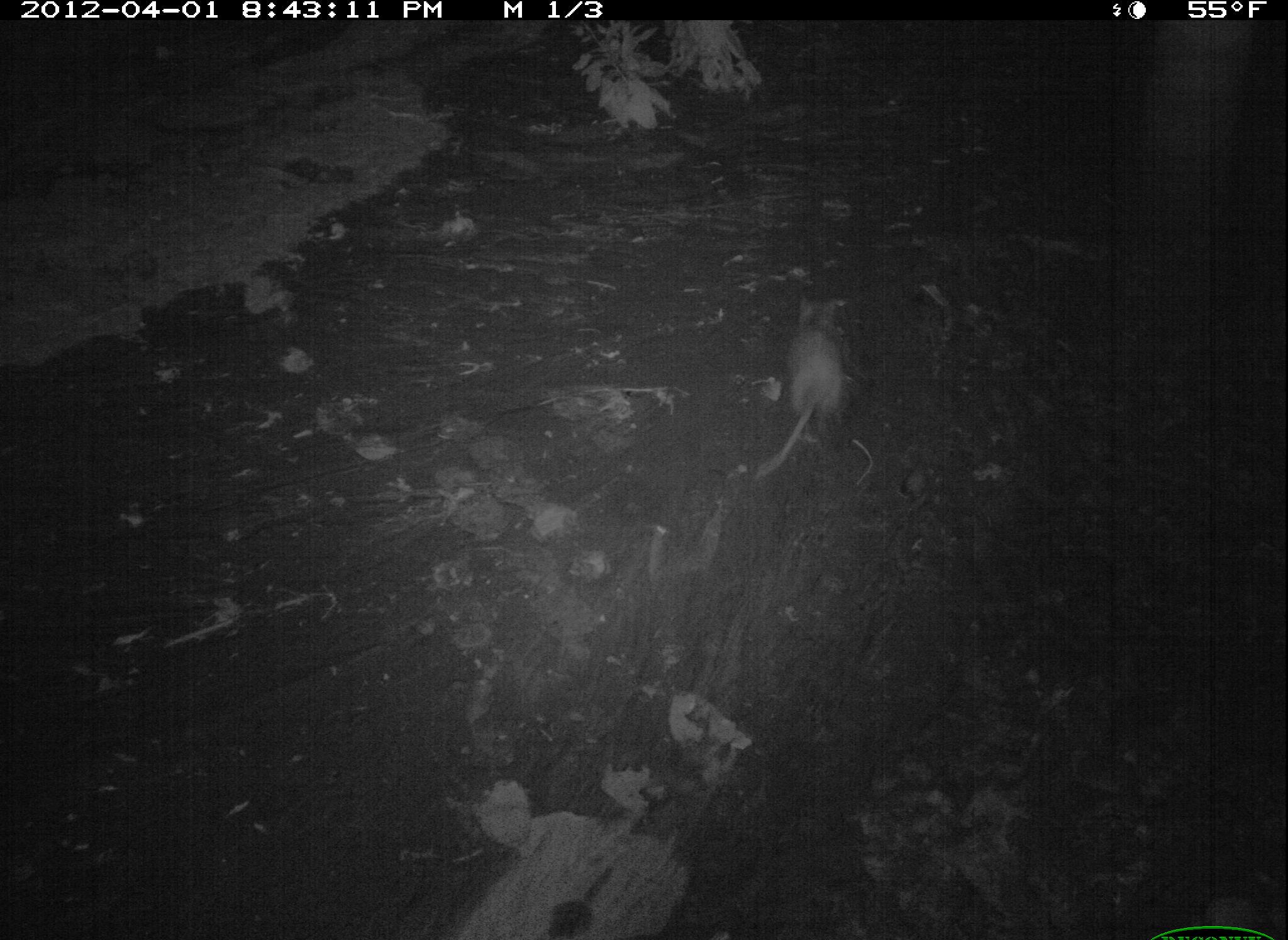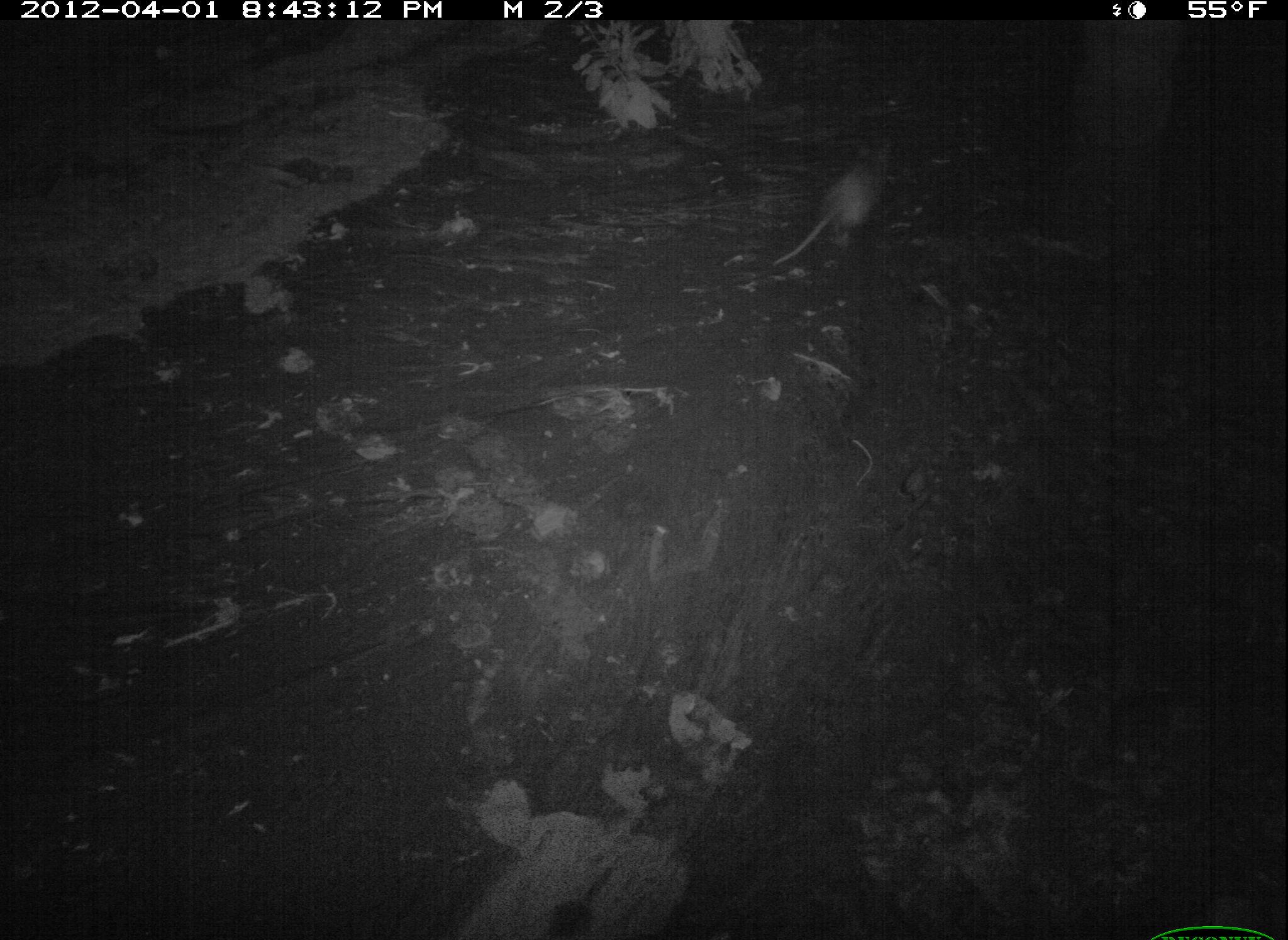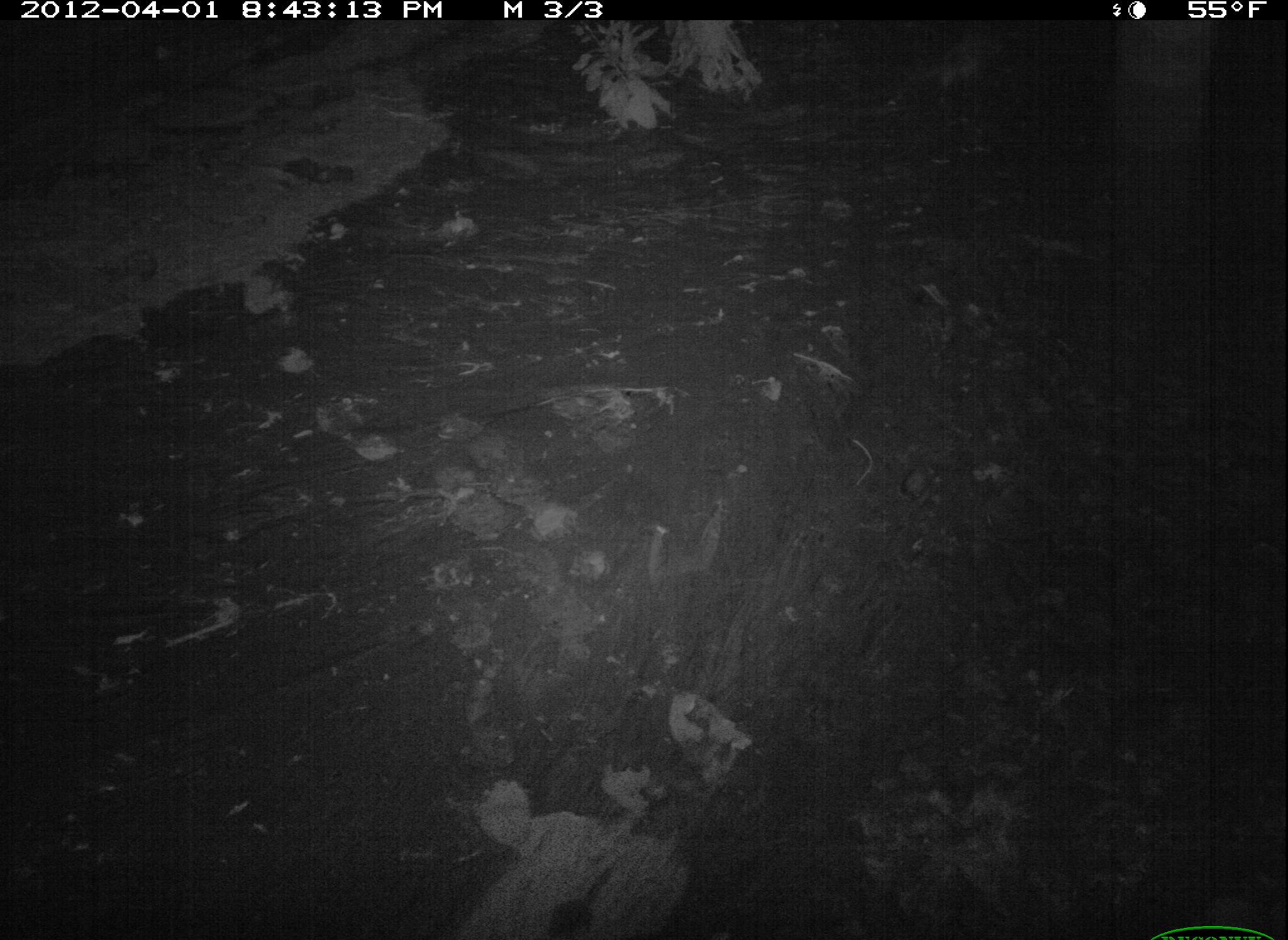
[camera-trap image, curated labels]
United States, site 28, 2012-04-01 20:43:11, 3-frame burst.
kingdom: Animalia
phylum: Chordata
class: Mammalia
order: Didelphimorphia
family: Didelphidae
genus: Didelphis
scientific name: Didelphis virginiana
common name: virginia opossum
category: opossum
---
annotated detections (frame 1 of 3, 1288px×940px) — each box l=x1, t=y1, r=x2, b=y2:
opossum: l=749, t=275, r=877, b=517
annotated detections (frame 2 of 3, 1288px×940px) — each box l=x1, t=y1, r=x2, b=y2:
opossum: l=771, t=129, r=910, b=295